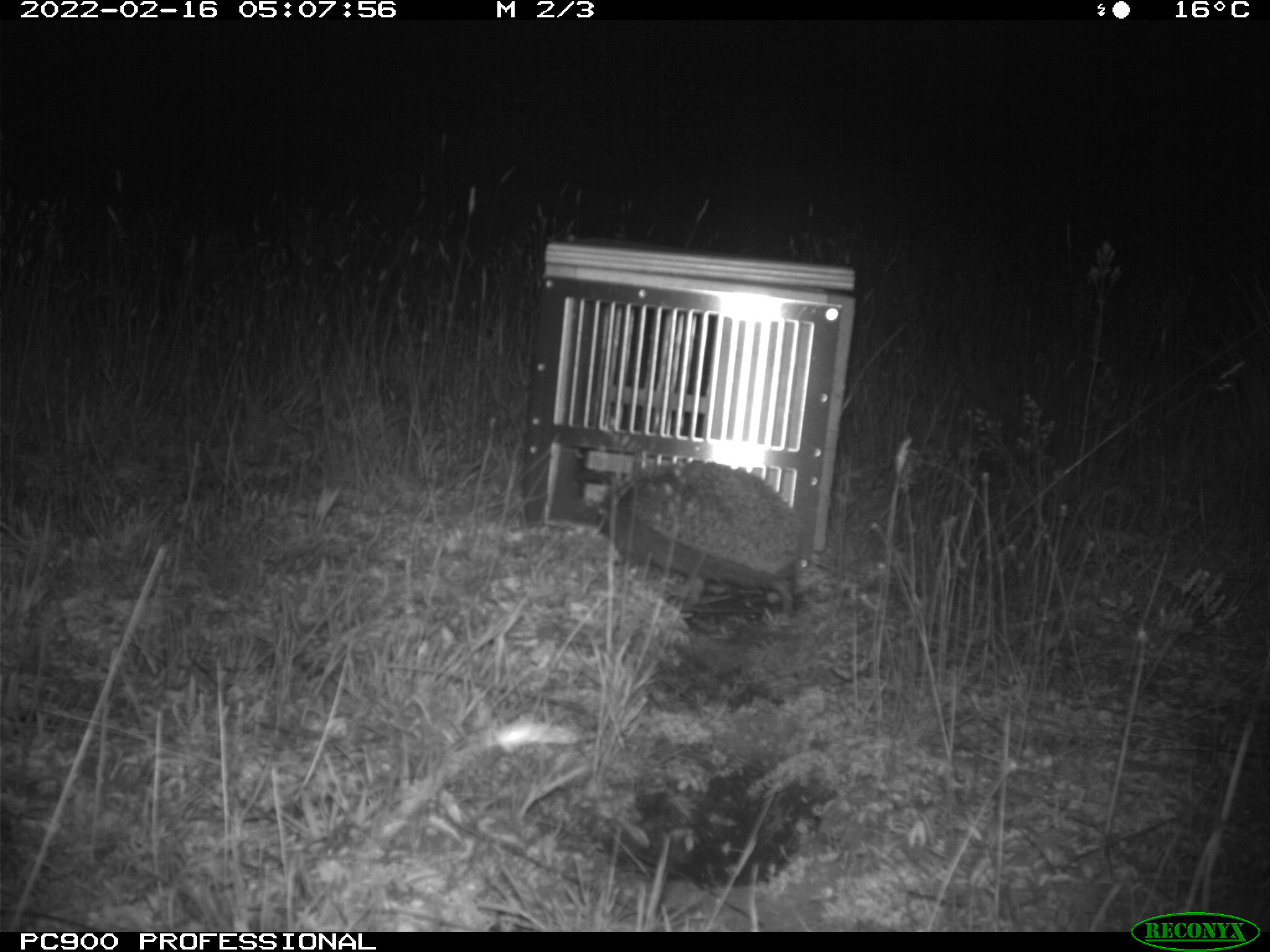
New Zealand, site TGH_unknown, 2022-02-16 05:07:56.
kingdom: Animalia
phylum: Chordata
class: Mammalia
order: Eulipotyphla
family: Erinaceidae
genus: Erinaceus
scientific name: Erinaceus europaeus europaeus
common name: european hedgehog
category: hedgehog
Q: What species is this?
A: Hedgehog (european hedgehog) (Erinaceus europaeus europaeus).